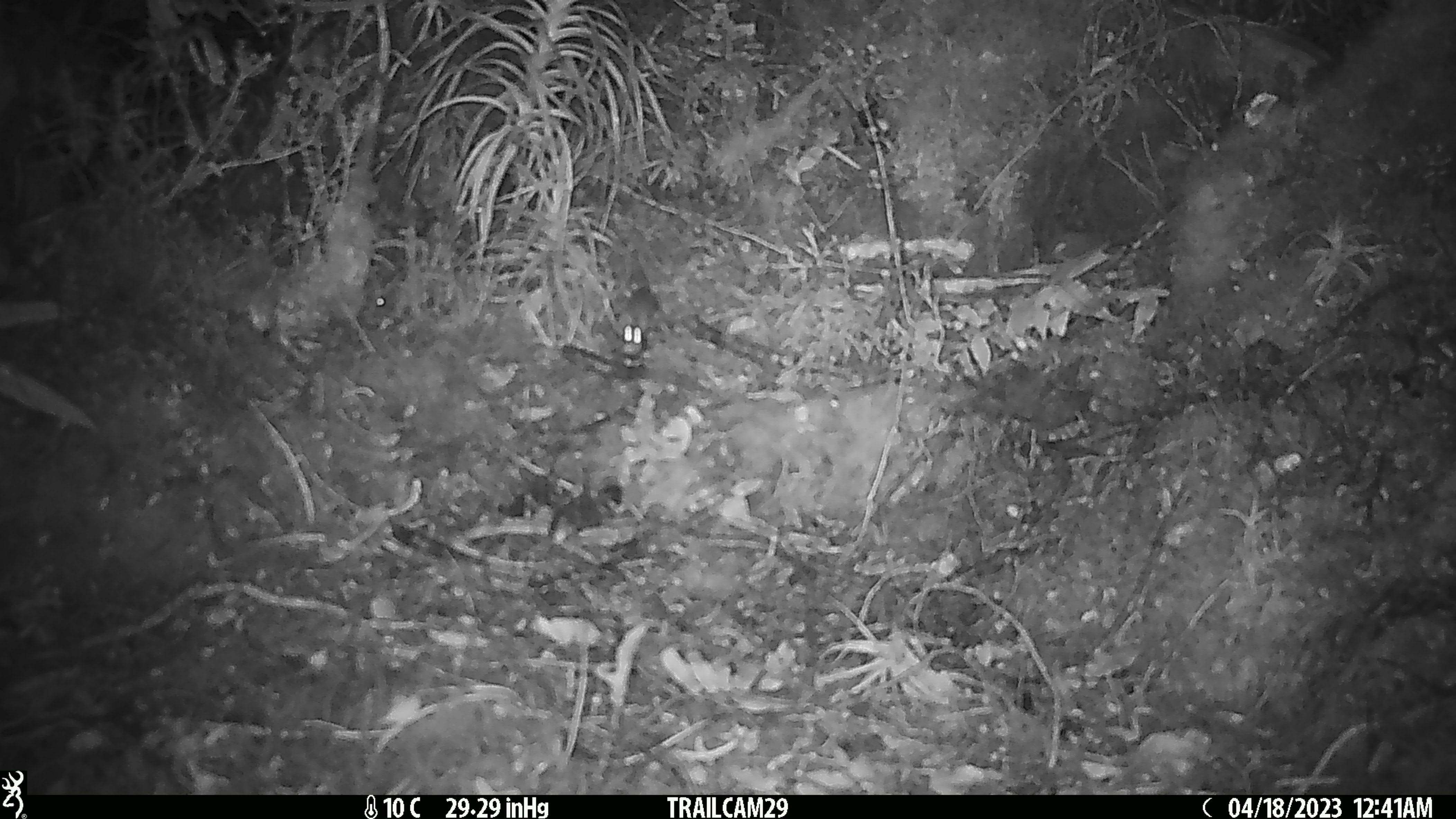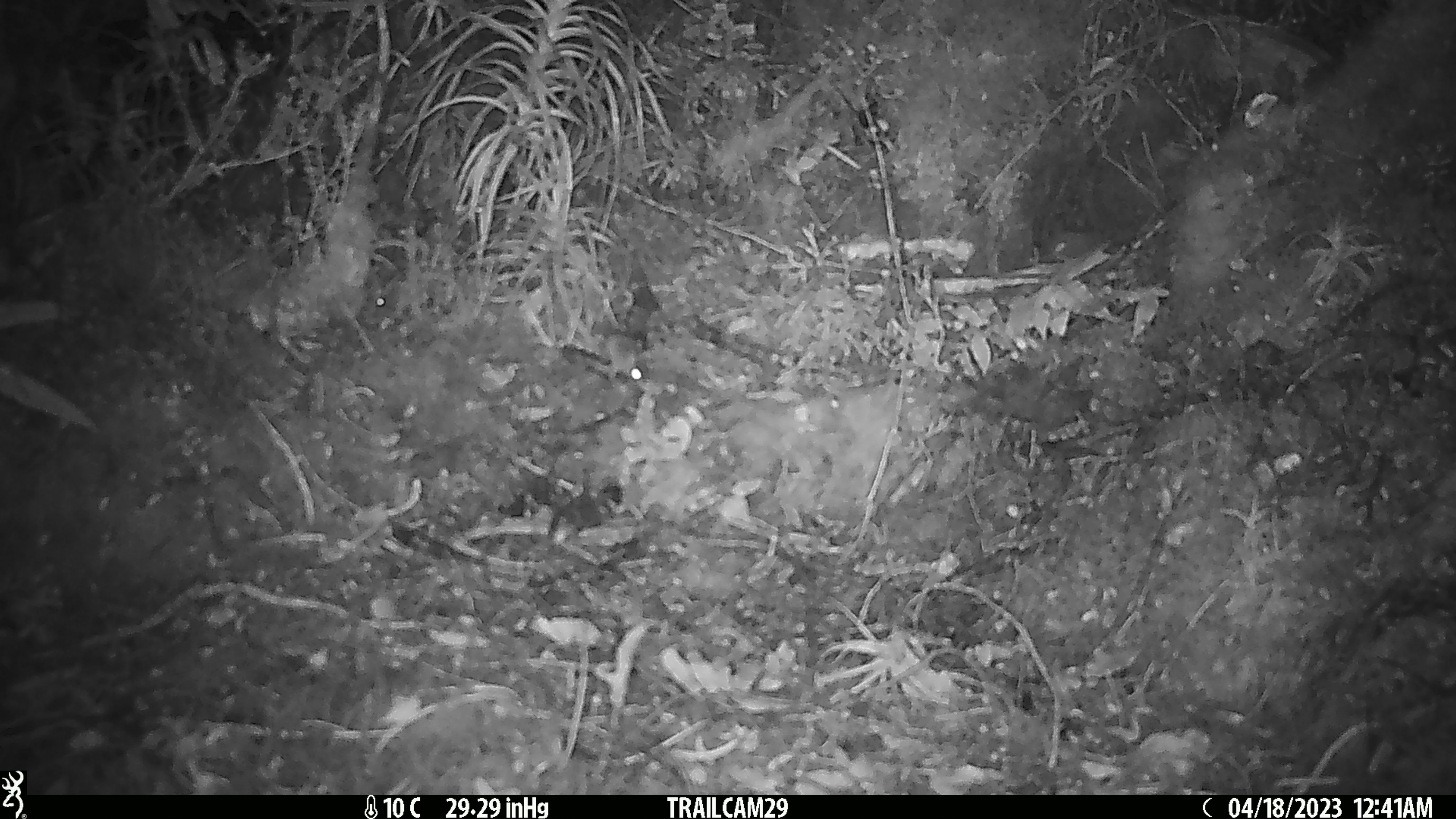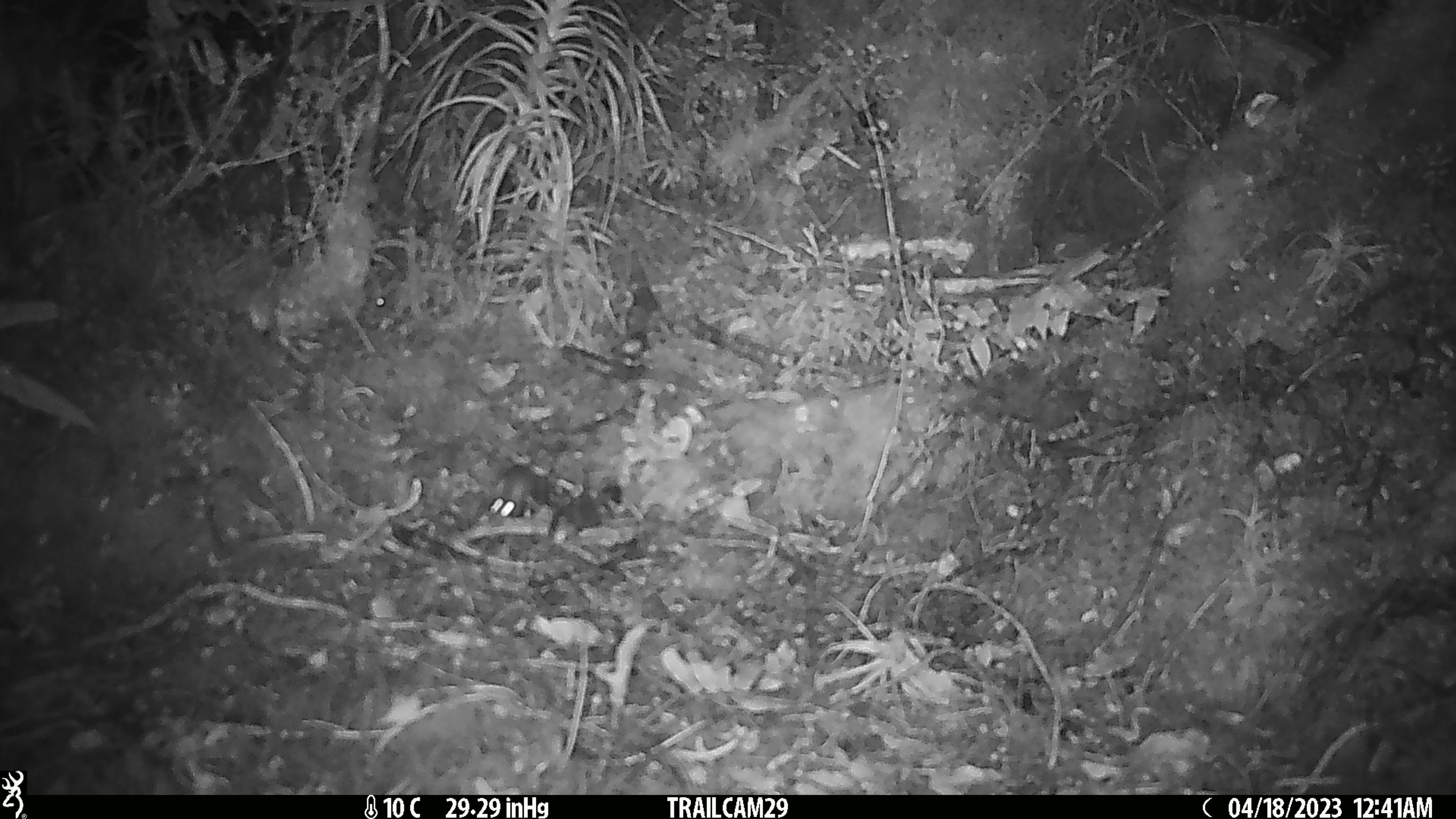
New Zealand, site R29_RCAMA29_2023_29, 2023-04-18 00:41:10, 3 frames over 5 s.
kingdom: Animalia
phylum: Chordata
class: Mammalia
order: Rodentia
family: Muridae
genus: Mus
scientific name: Mus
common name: mouse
Mouse (Mus).